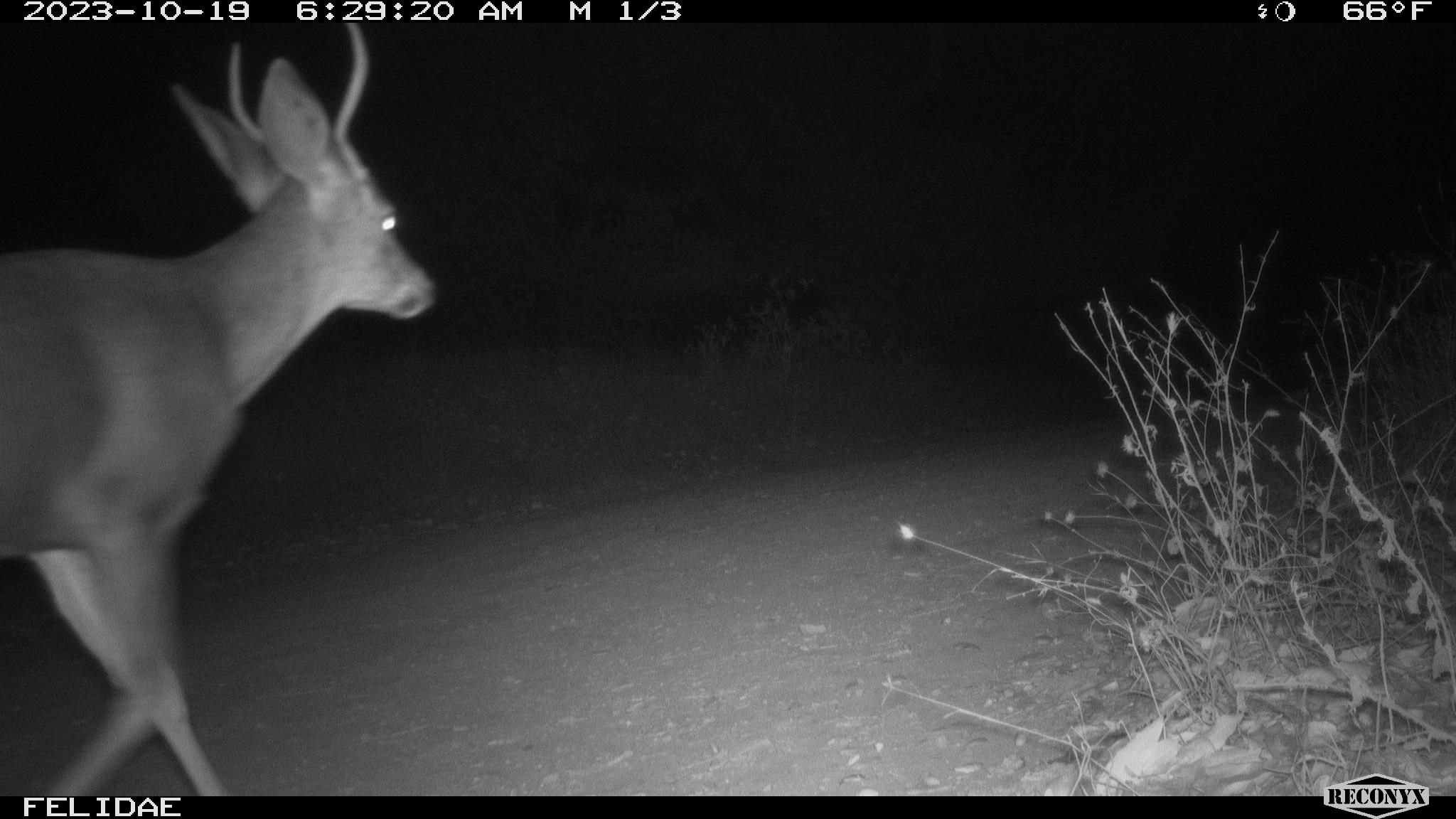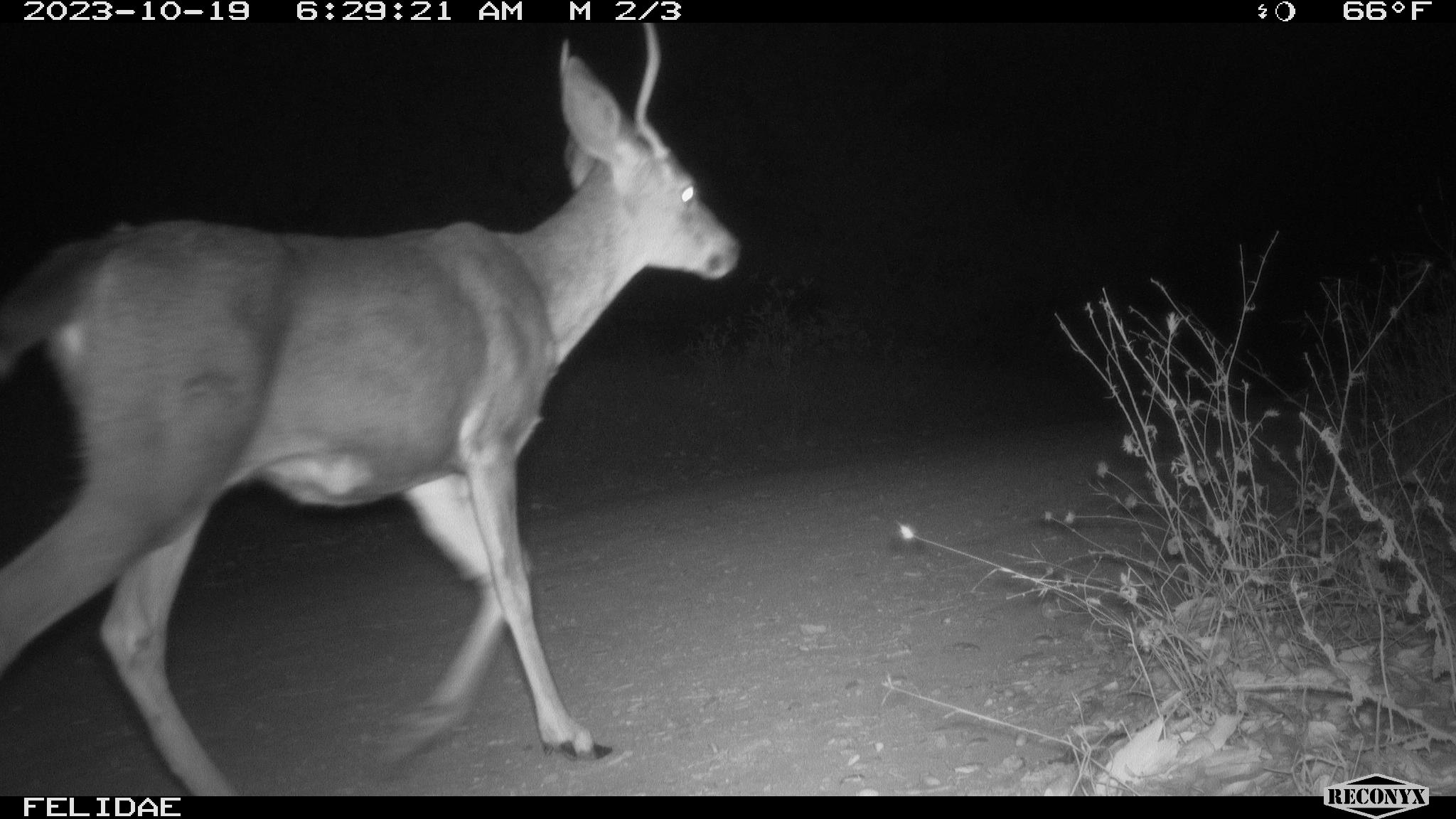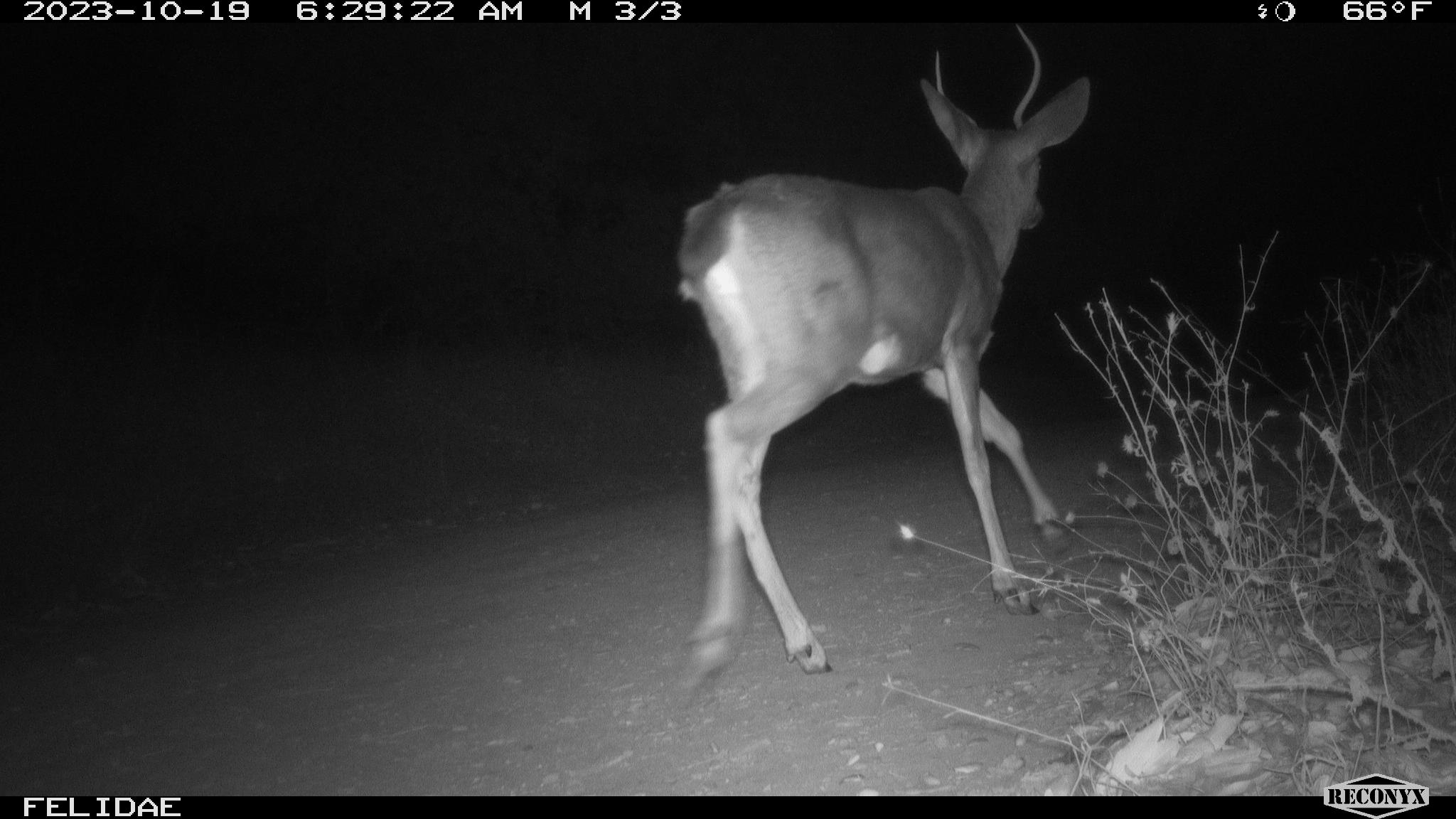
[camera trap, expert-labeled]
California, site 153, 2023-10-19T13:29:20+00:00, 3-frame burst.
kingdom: Animalia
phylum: Chordata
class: Mammalia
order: Artiodactyla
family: Cervidae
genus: Odocoileus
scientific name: Odocoileus hemionus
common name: mule deer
Mule deer (Odocoileus hemionus).